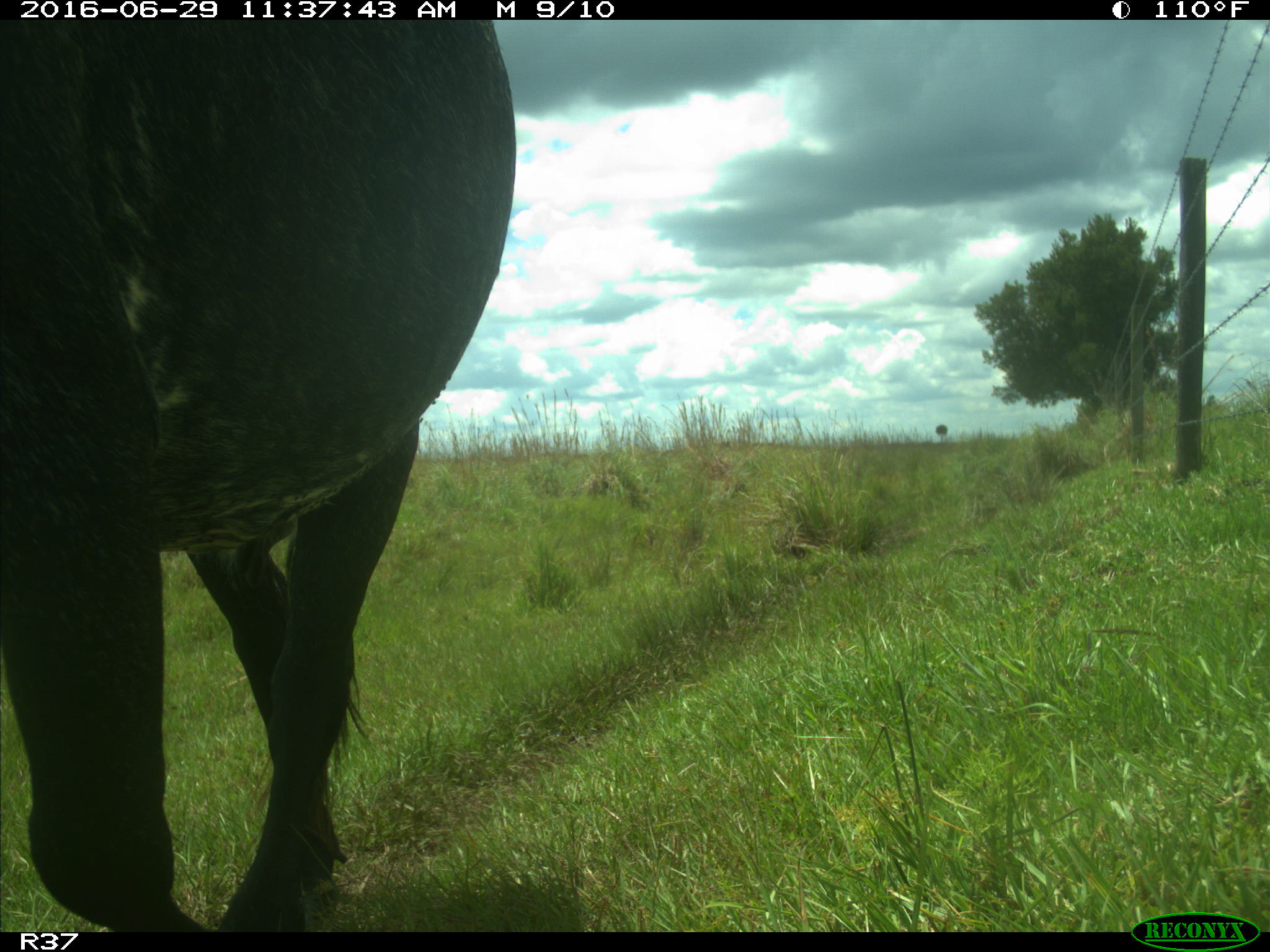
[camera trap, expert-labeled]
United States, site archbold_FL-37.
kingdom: Animalia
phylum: Chordata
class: Mammalia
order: Artiodactyla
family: Bovidae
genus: Bos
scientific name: Bos taurus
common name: domestic cow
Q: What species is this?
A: Bos taurus (domestic cow).